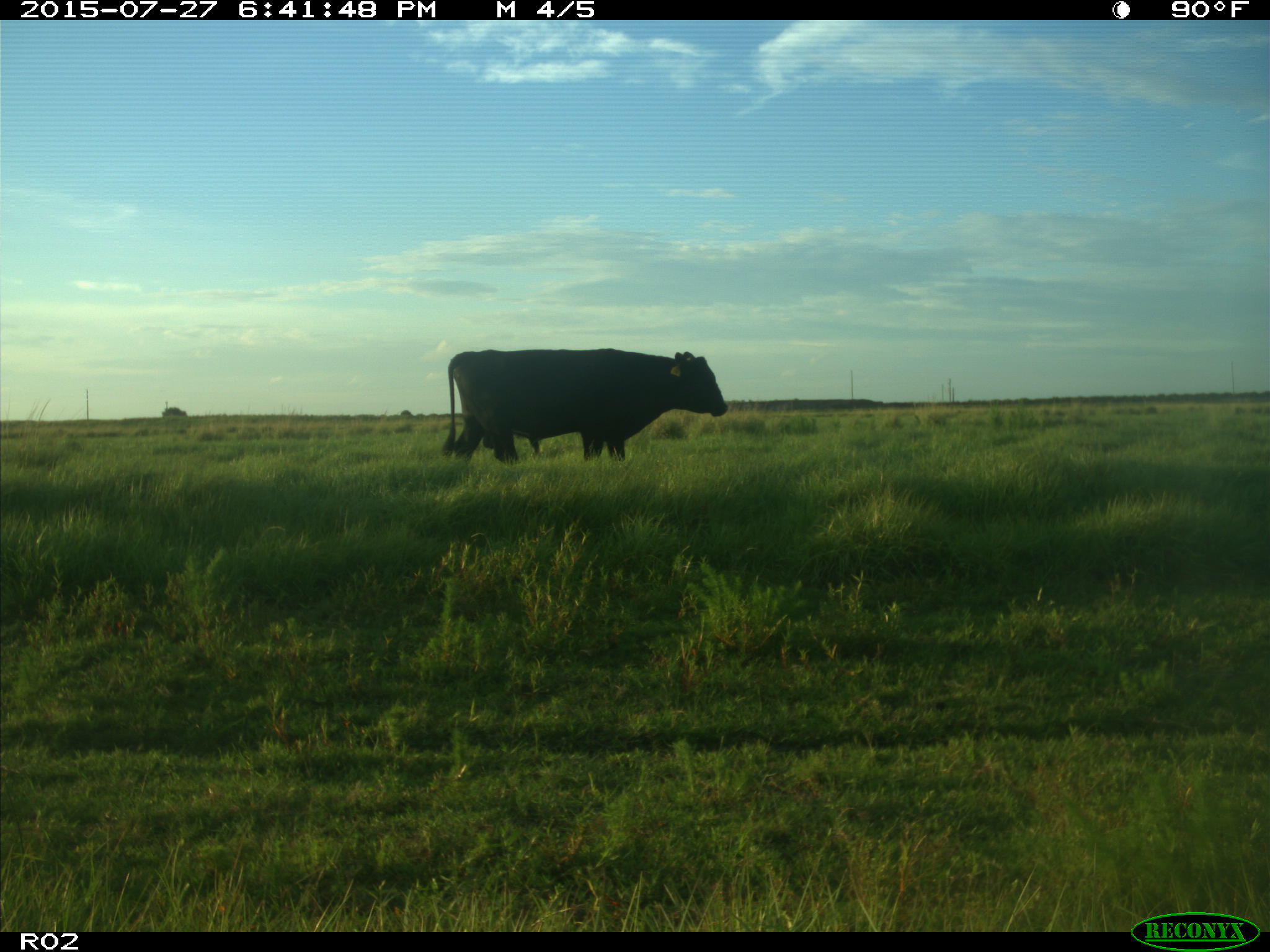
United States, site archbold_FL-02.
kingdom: Animalia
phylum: Chordata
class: Mammalia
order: Artiodactyla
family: Bovidae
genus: Bos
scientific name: Bos taurus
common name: domestic cow